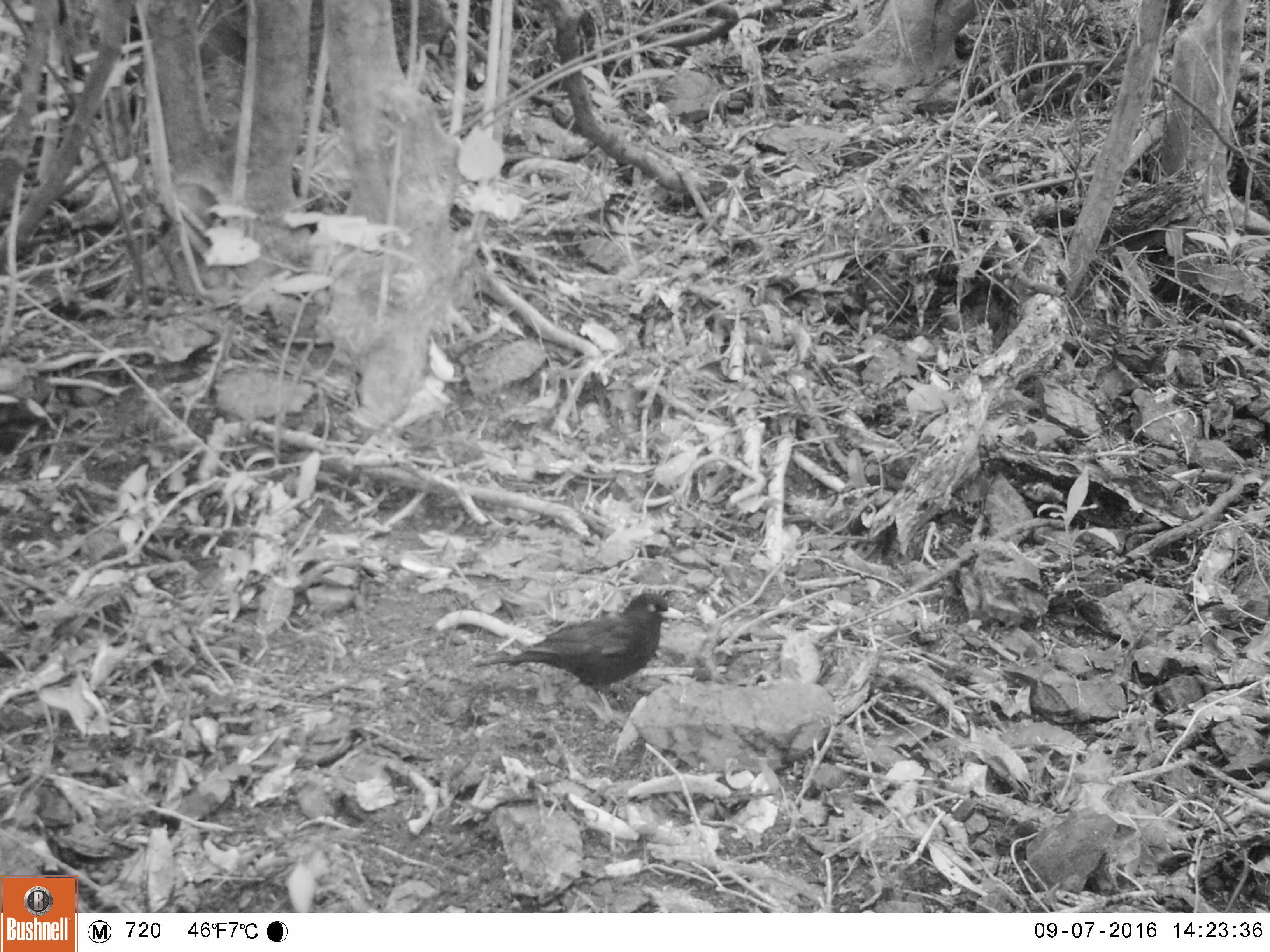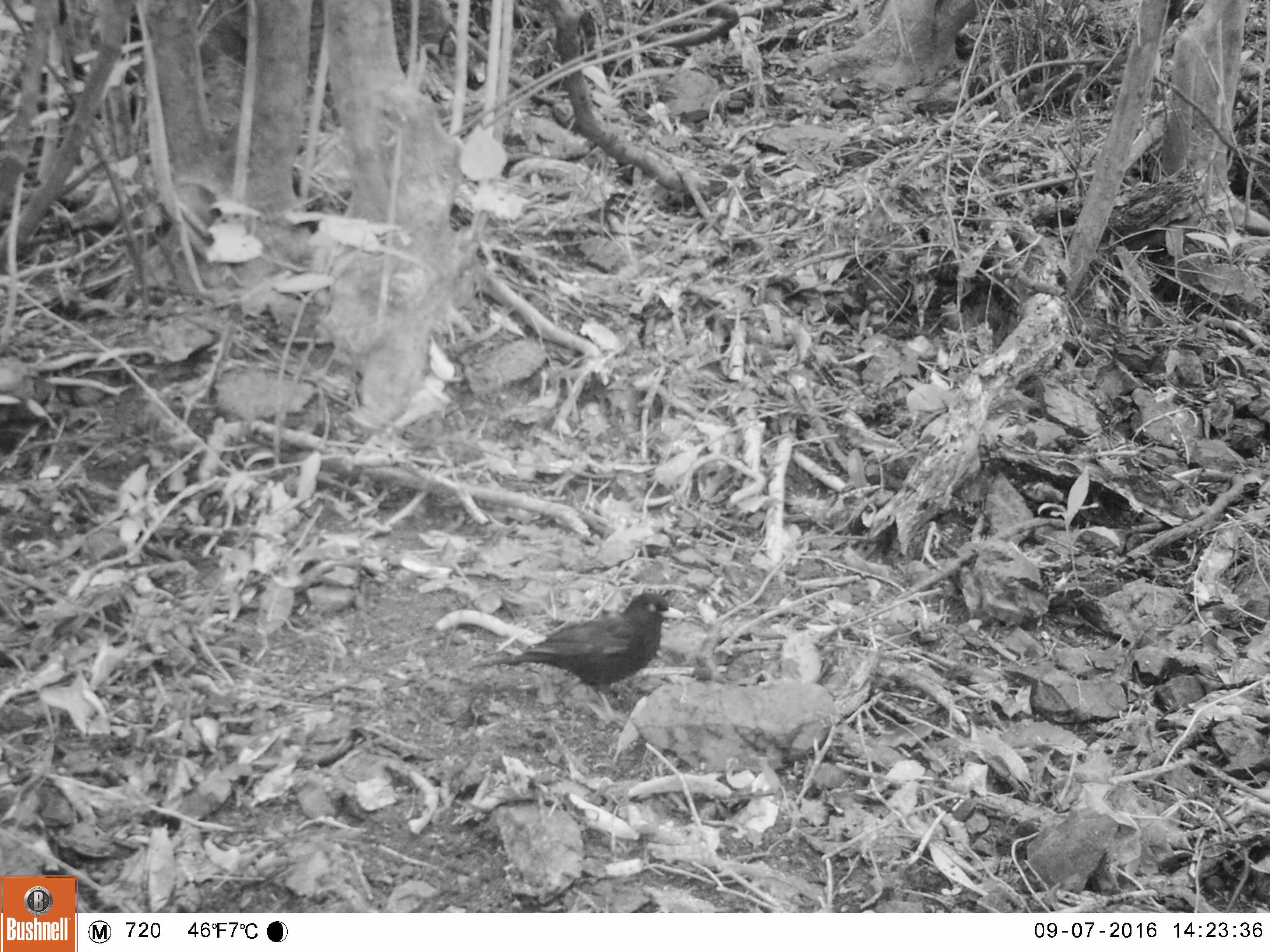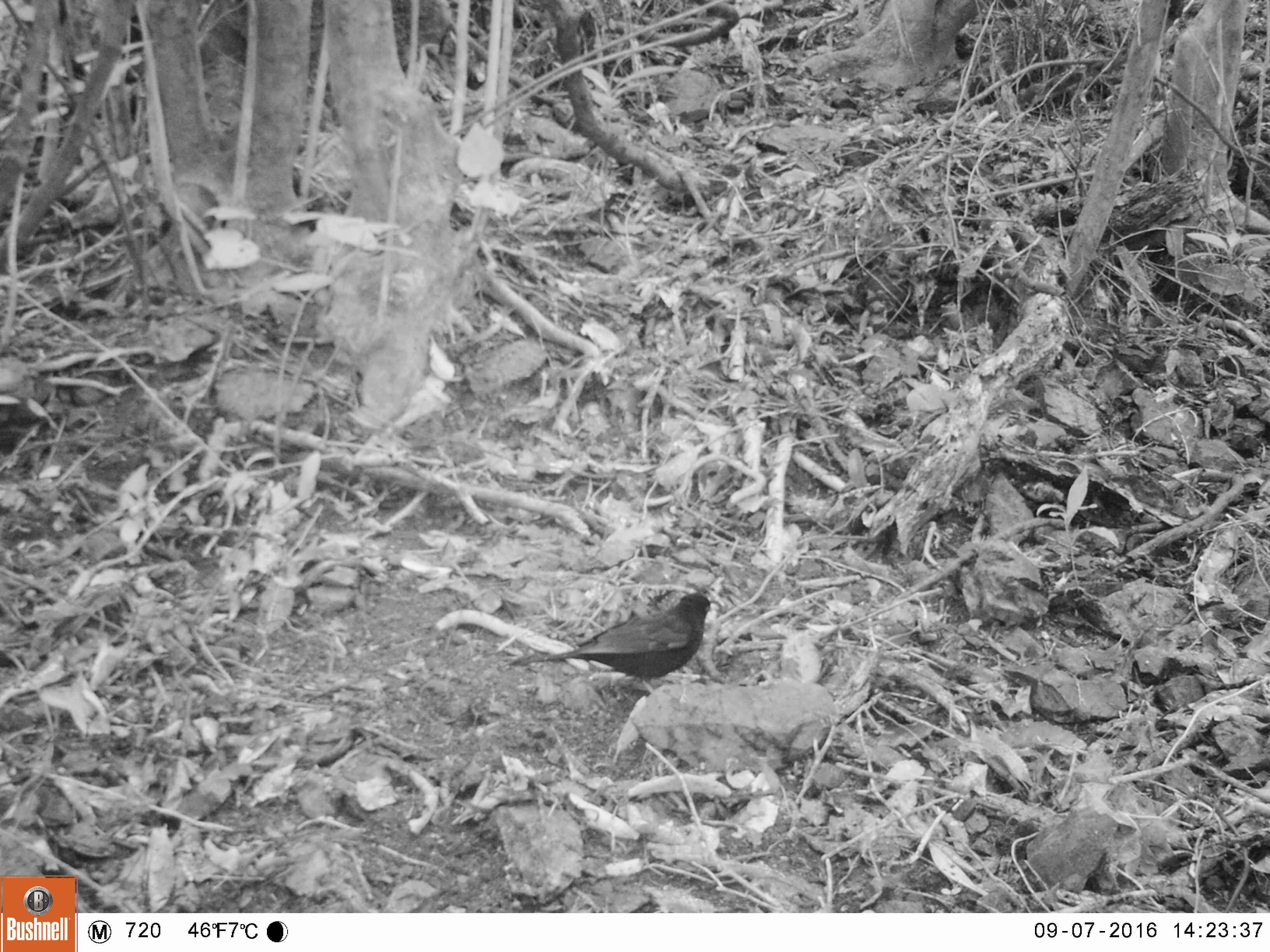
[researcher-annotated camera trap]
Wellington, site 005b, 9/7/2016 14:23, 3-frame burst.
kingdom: Animalia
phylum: Chordata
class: Aves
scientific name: Aves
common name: bird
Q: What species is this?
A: Bird (Aves).